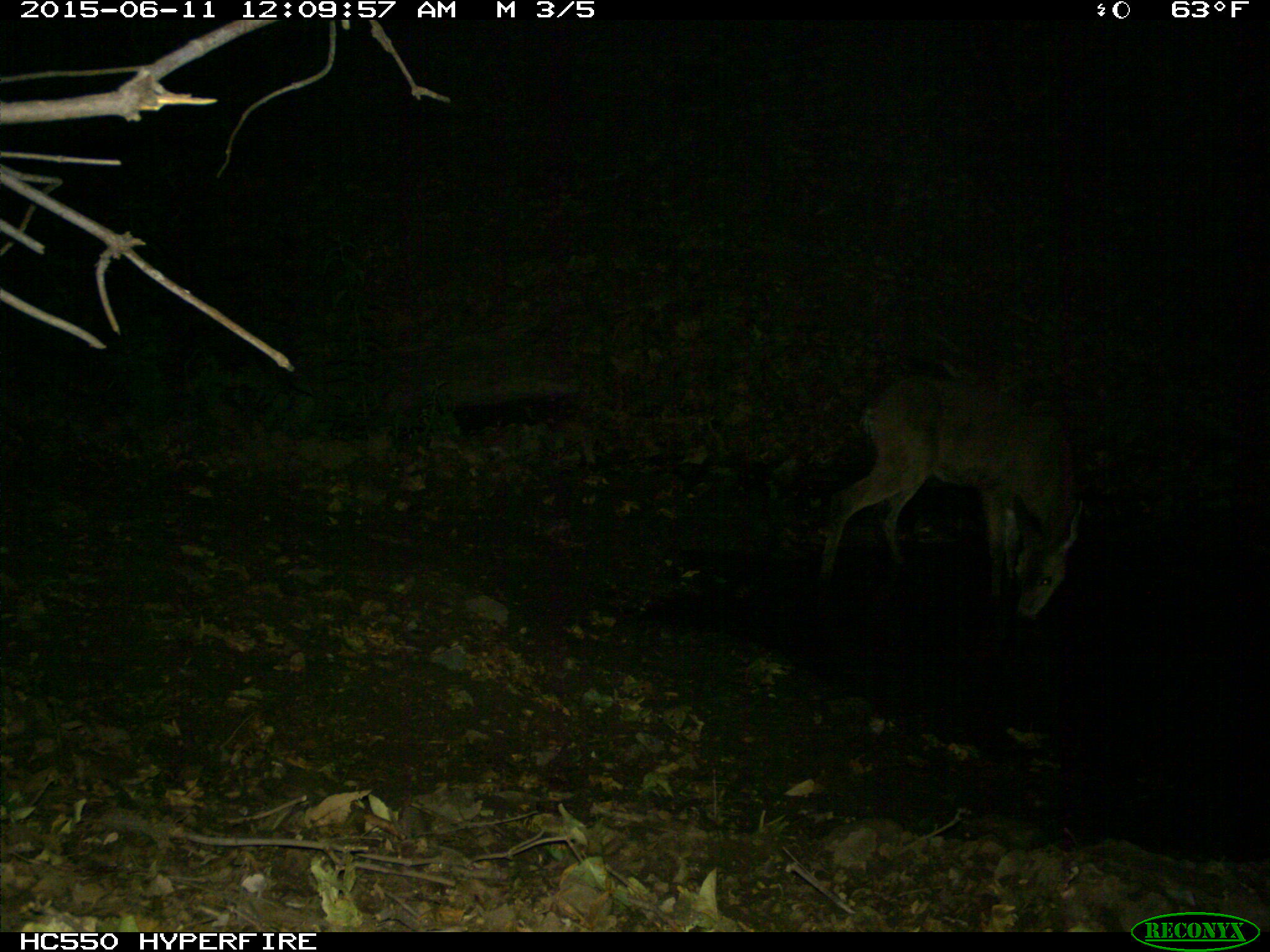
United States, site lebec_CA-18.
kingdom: Animalia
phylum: Chordata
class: Mammalia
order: Artiodactyla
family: Cervidae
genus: Odocoileus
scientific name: Odocoileus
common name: deer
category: unidentified deer